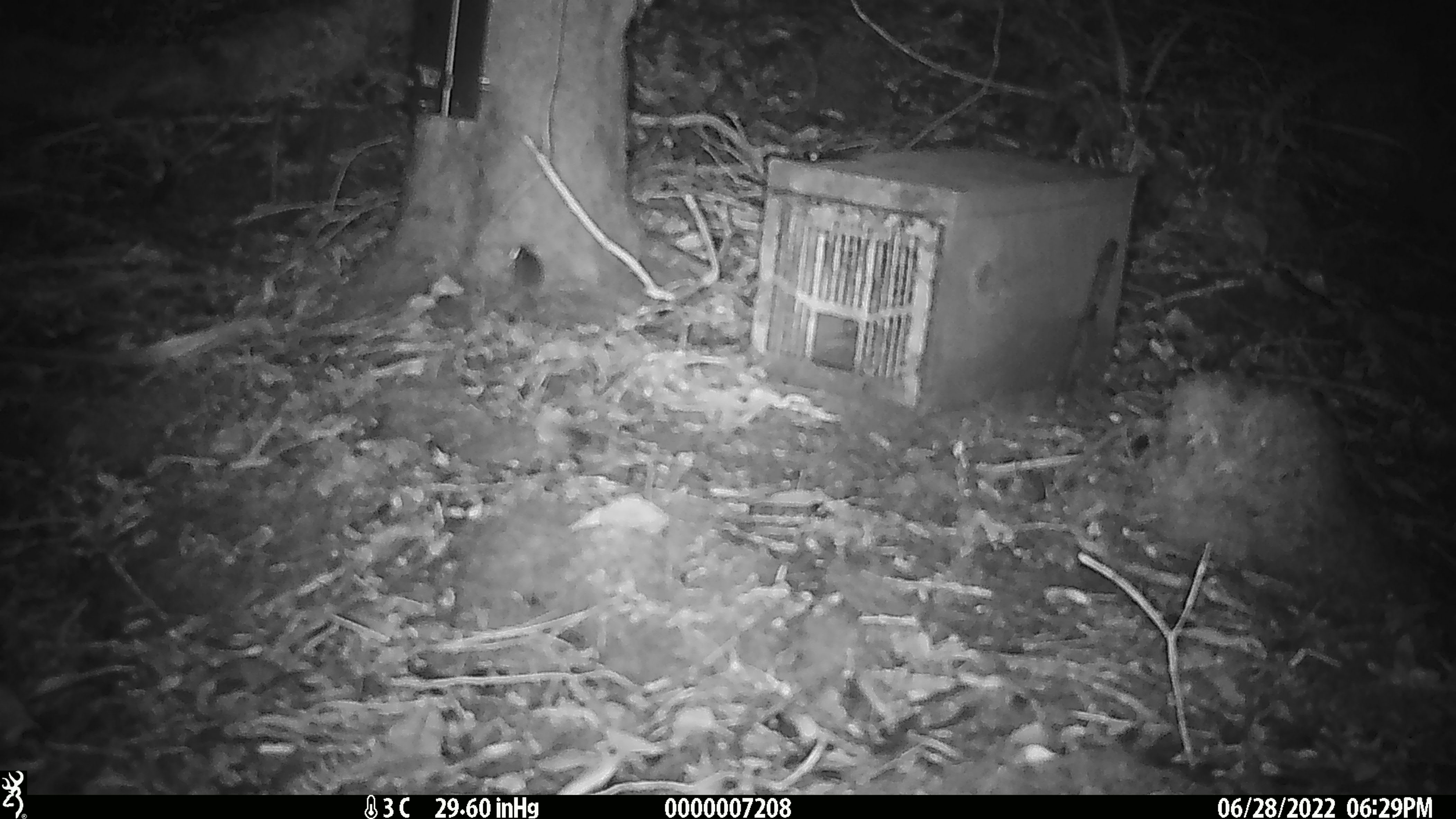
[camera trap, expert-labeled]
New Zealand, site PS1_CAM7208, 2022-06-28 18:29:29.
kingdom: Animalia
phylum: Chordata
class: Mammalia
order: Rodentia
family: Muridae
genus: Mus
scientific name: Mus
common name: mouse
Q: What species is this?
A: Mouse (Mus).